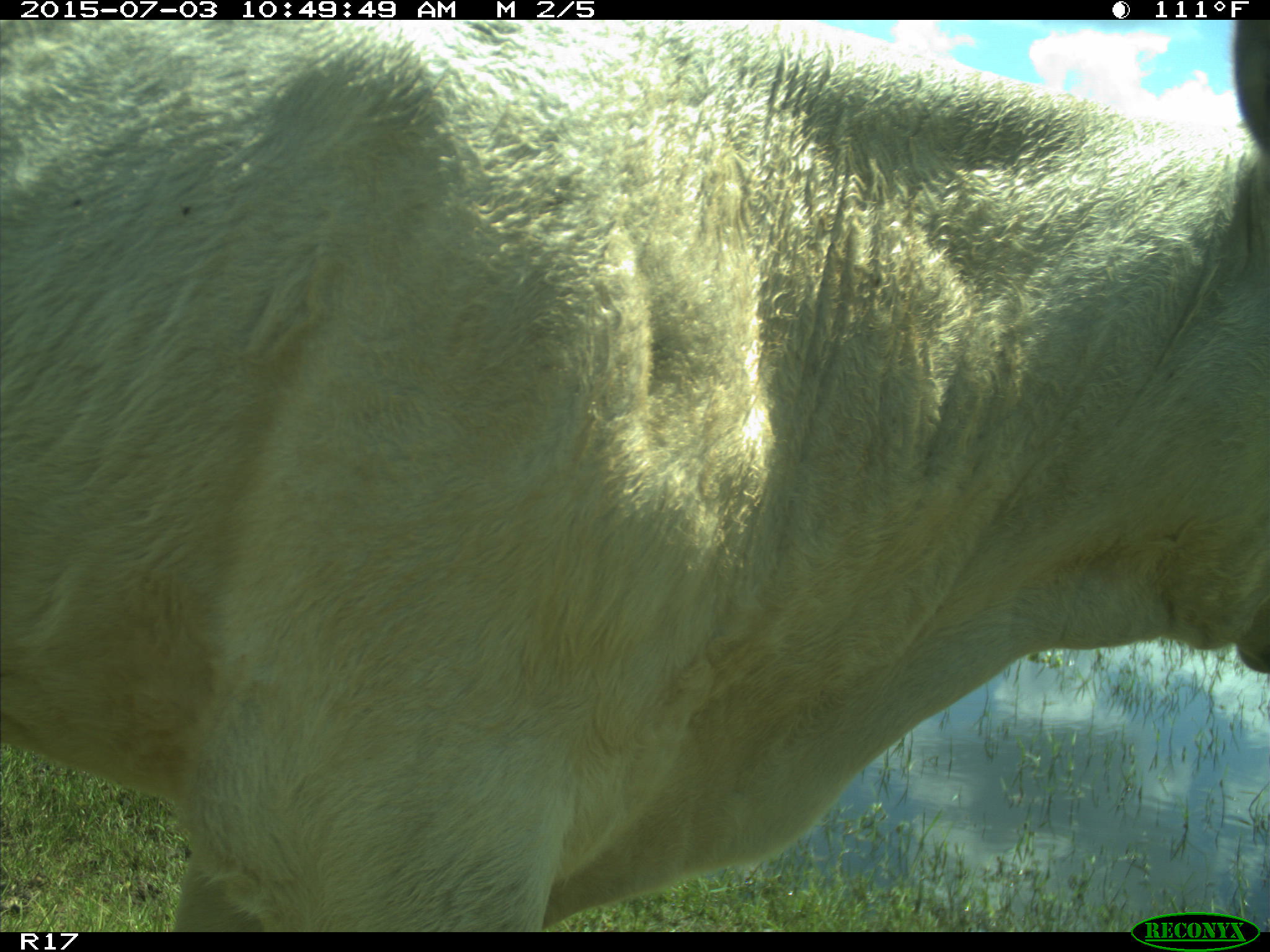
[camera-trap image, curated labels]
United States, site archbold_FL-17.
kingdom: Animalia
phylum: Chordata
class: Mammalia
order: Artiodactyla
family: Bovidae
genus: Bos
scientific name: Bos taurus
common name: domestic cow